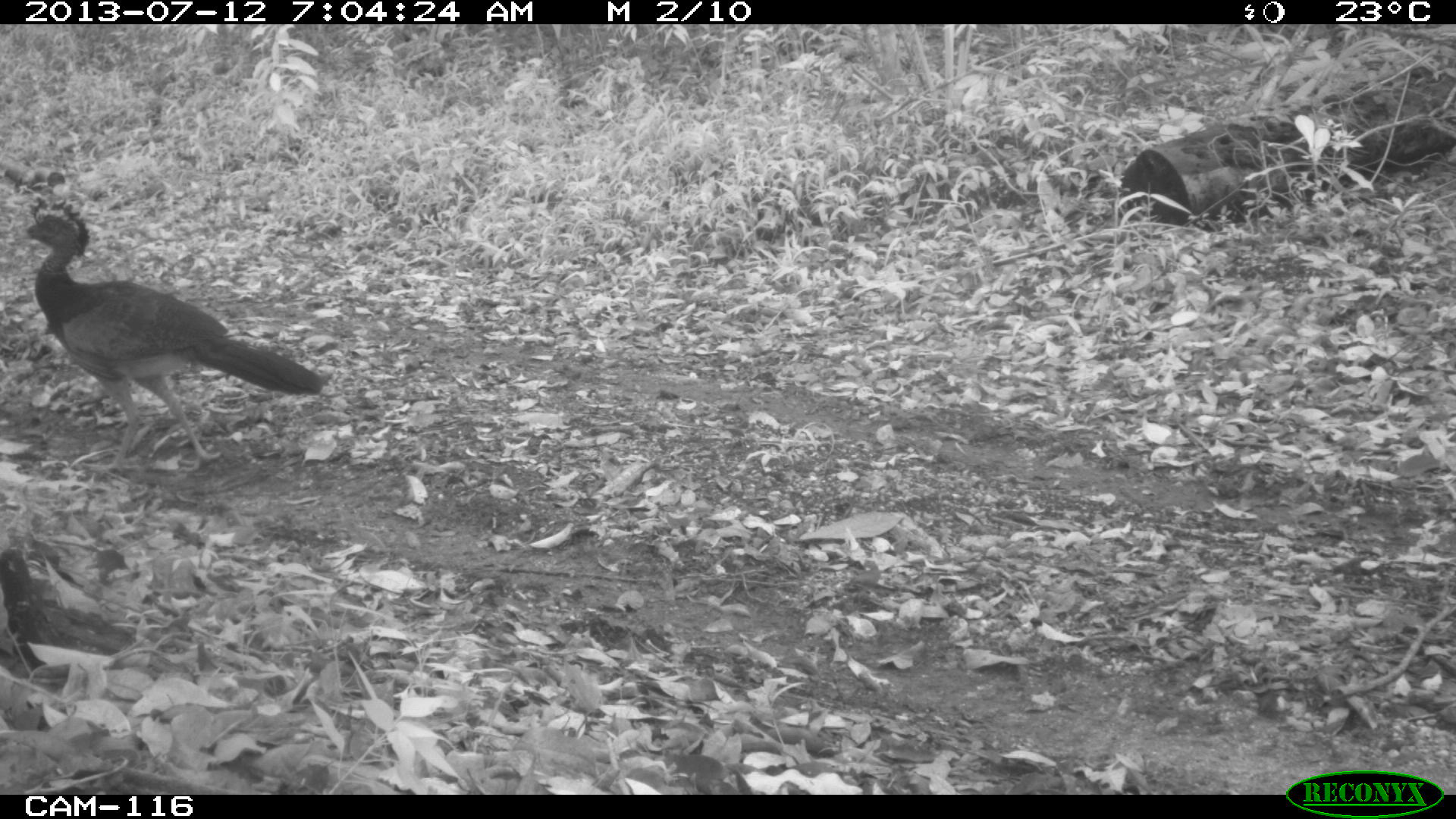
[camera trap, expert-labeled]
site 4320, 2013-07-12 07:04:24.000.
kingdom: Animalia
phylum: Chordata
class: Aves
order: Galliformes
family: Cracidae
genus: Crax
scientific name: Crax rubra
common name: great curassow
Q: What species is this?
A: Crax rubra (great curassow).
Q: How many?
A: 1.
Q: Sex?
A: Female.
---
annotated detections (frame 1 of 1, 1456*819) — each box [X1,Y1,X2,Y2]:
crax rubra: [19,198,326,473]